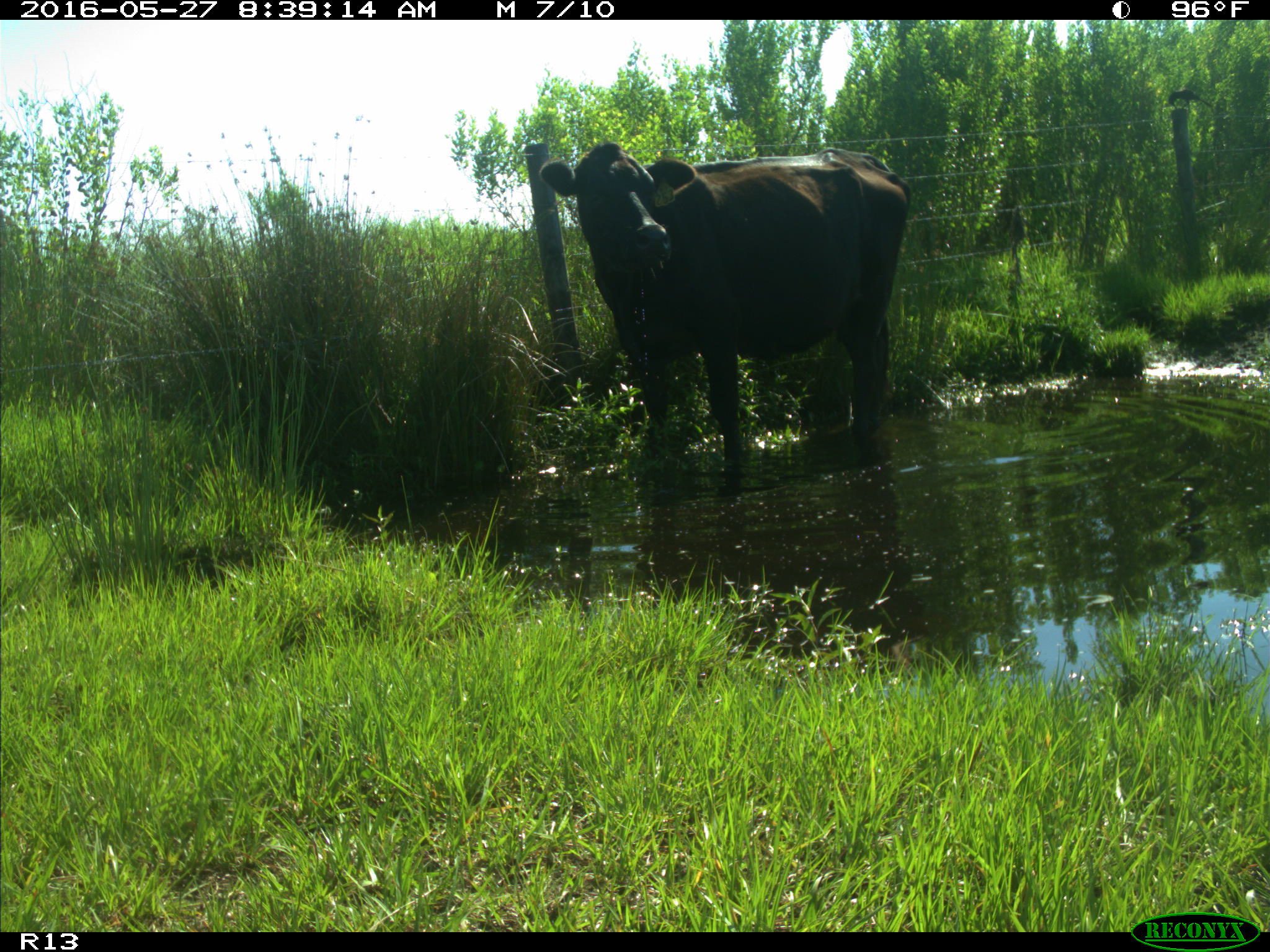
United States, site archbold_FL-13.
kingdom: Animalia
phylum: Chordata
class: Mammalia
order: Artiodactyla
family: Bovidae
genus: Bos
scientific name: Bos taurus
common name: domestic cow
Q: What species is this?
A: Bos taurus (domestic cow).